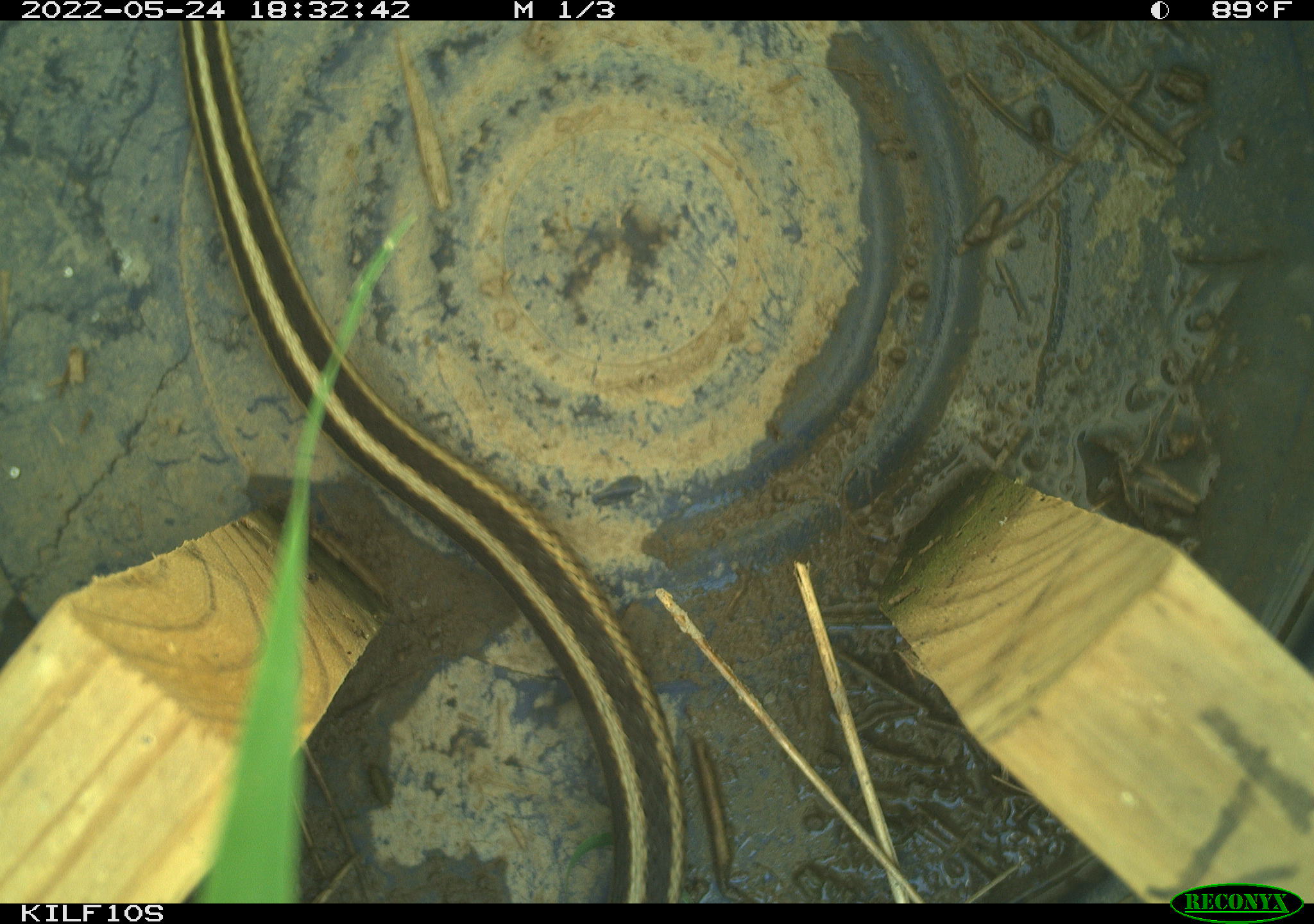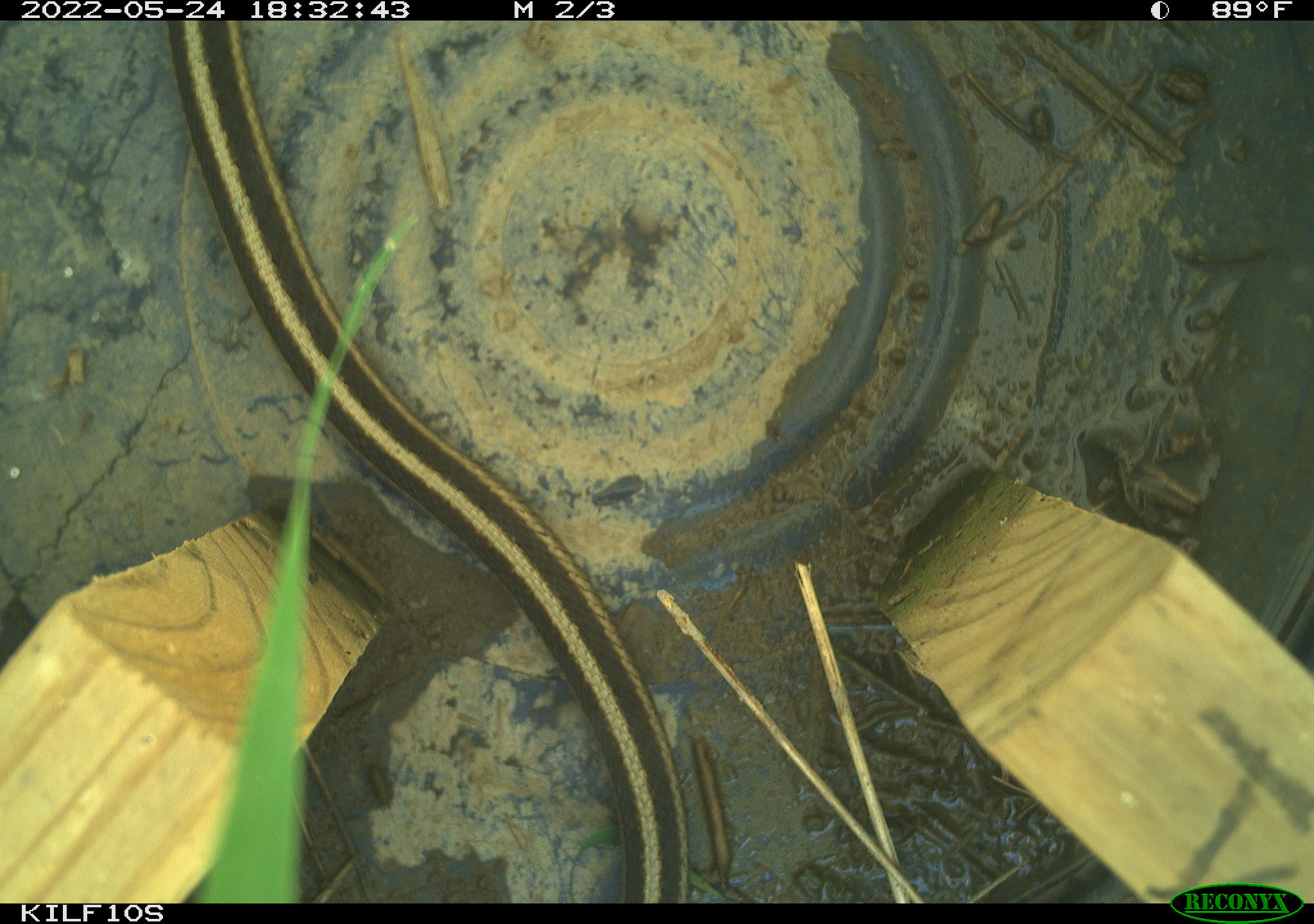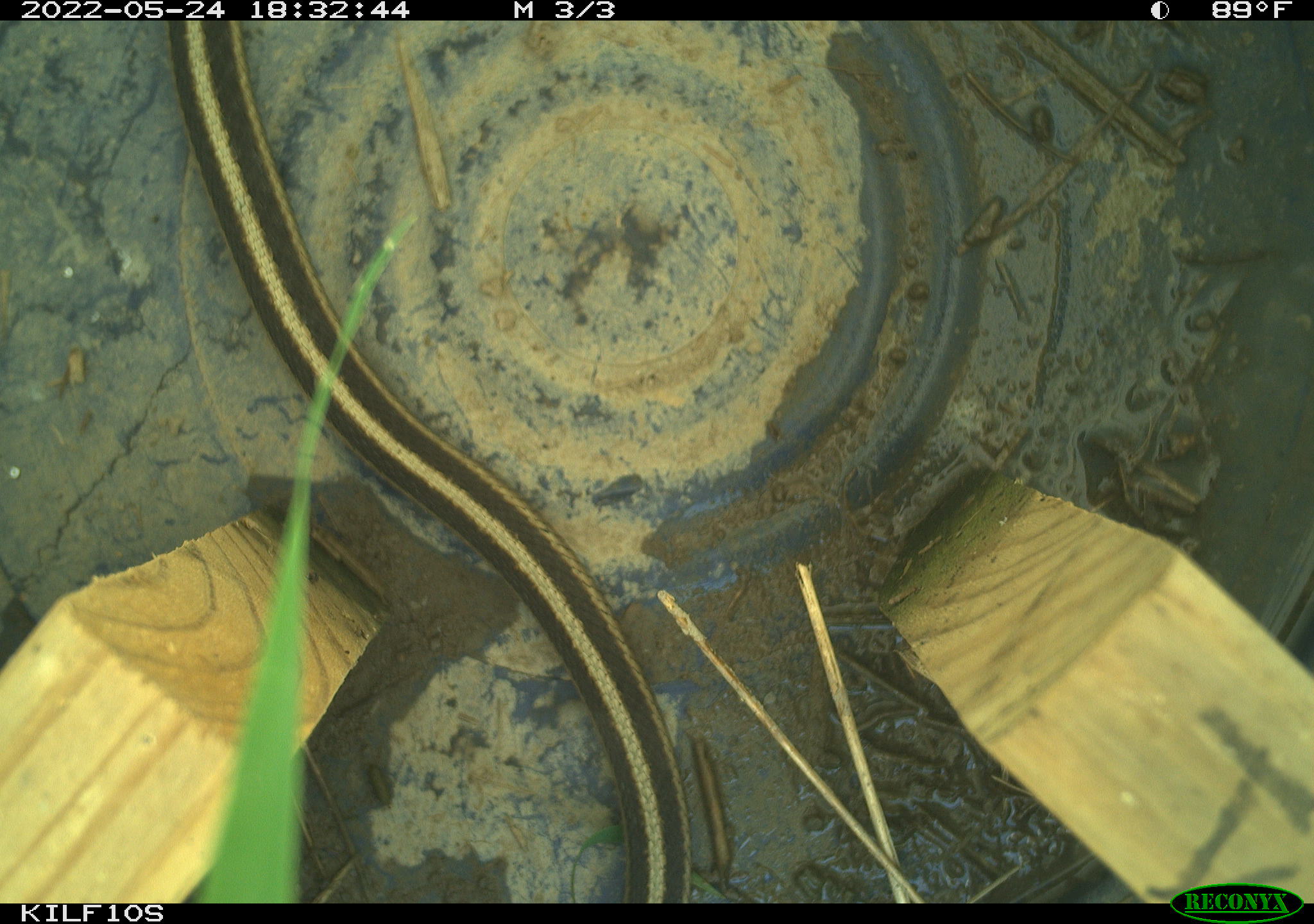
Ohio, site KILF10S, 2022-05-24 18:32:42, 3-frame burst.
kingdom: Animalia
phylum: Chordata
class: Reptilia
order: Squamata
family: Colubridae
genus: Thamnophis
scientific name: Thamnophis sirtalis sirtalis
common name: eastern gartersnake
Eastern gartersnake (Thamnophis sirtalis sirtalis).